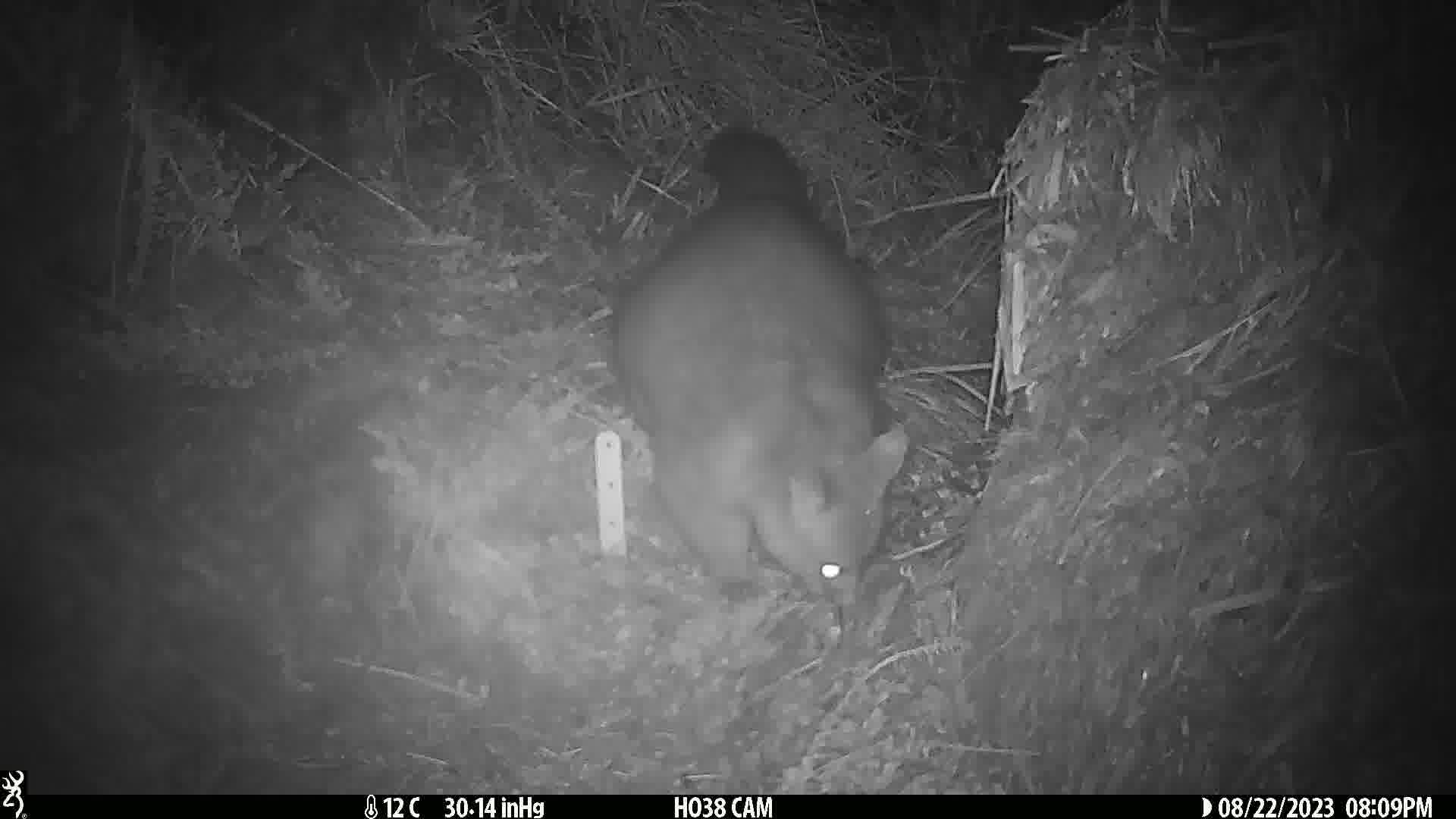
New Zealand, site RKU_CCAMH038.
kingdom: Animalia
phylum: Chordata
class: Mammalia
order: Diprotodontia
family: Phalangeridae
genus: Trichosurus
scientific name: Trichosurus vulpecula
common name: common brushtail possum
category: possum